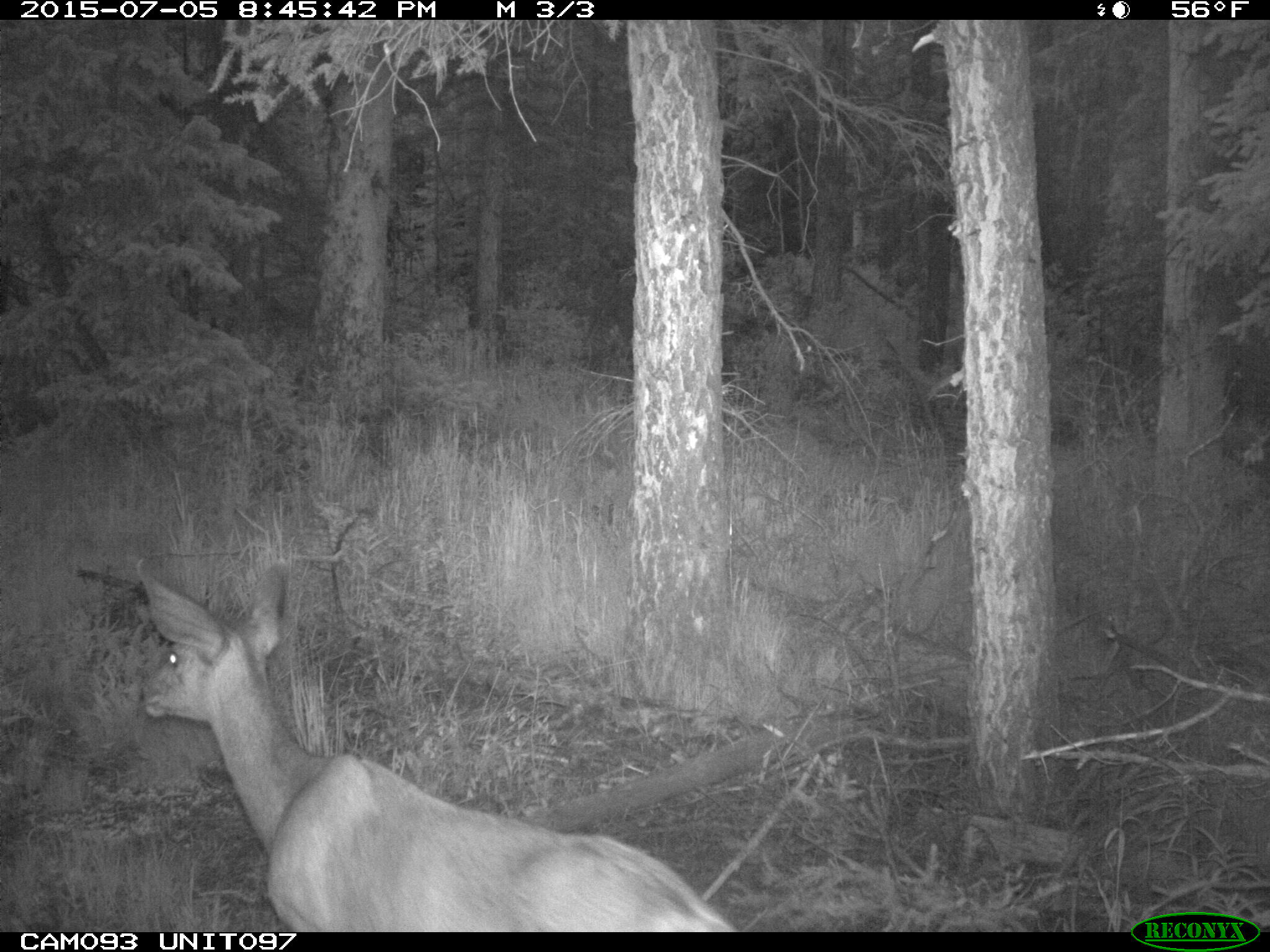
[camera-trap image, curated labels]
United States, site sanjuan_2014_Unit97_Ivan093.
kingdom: Animalia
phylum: Chordata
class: Mammalia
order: Artiodactyla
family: Cervidae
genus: Odocoileus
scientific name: Odocoileus hemionus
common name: mule deer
Odocoileus hemionus (mule deer).